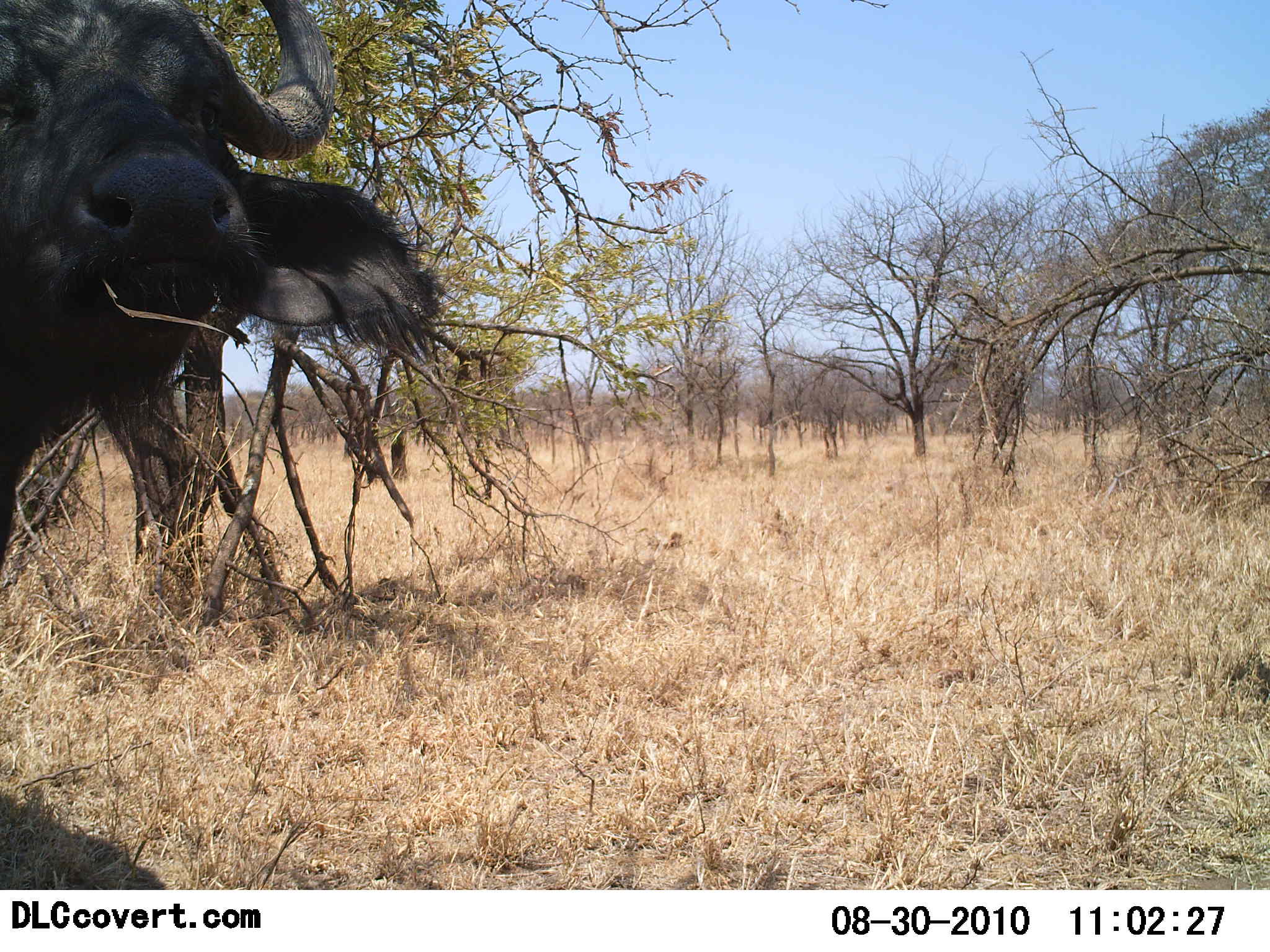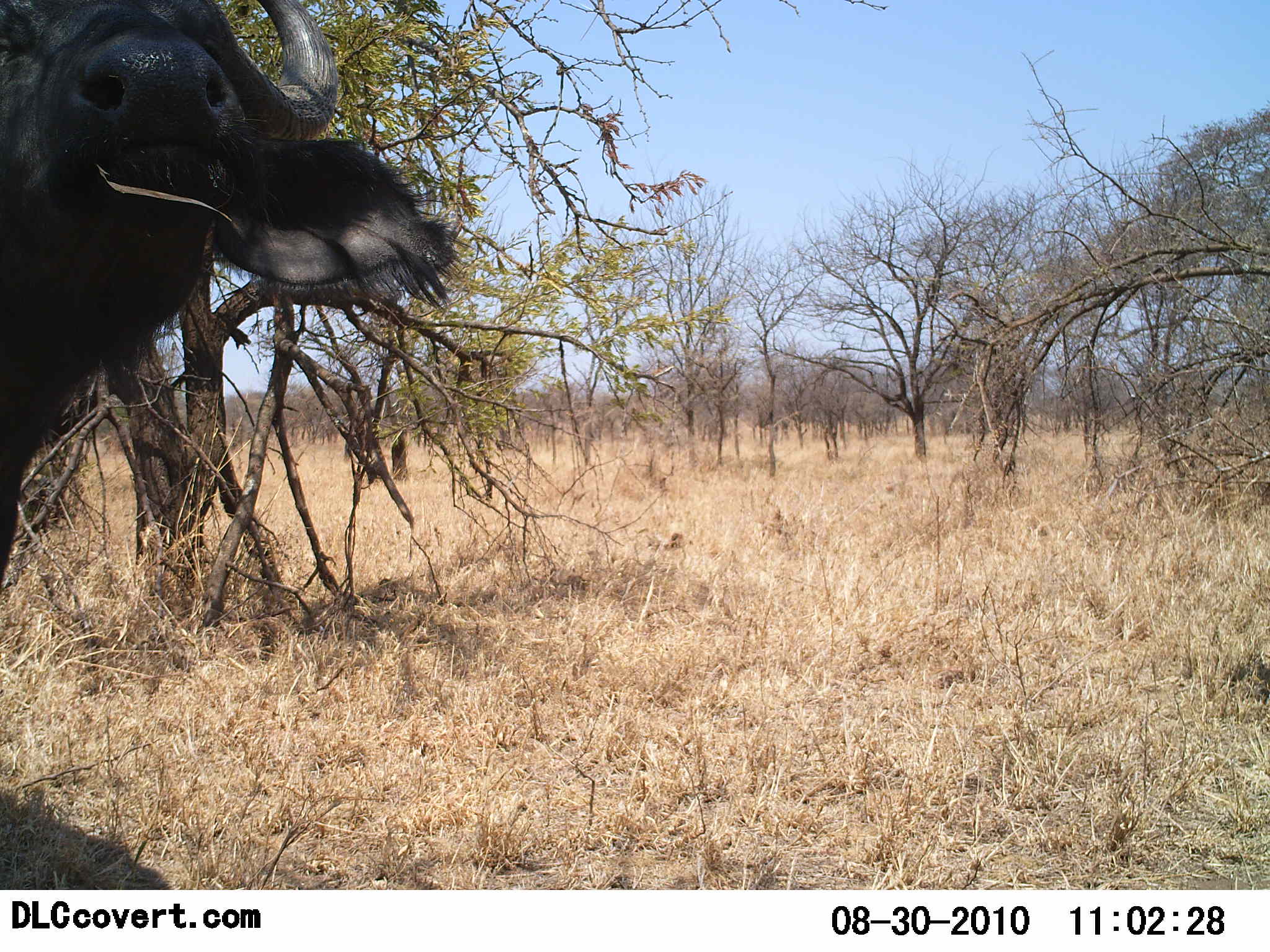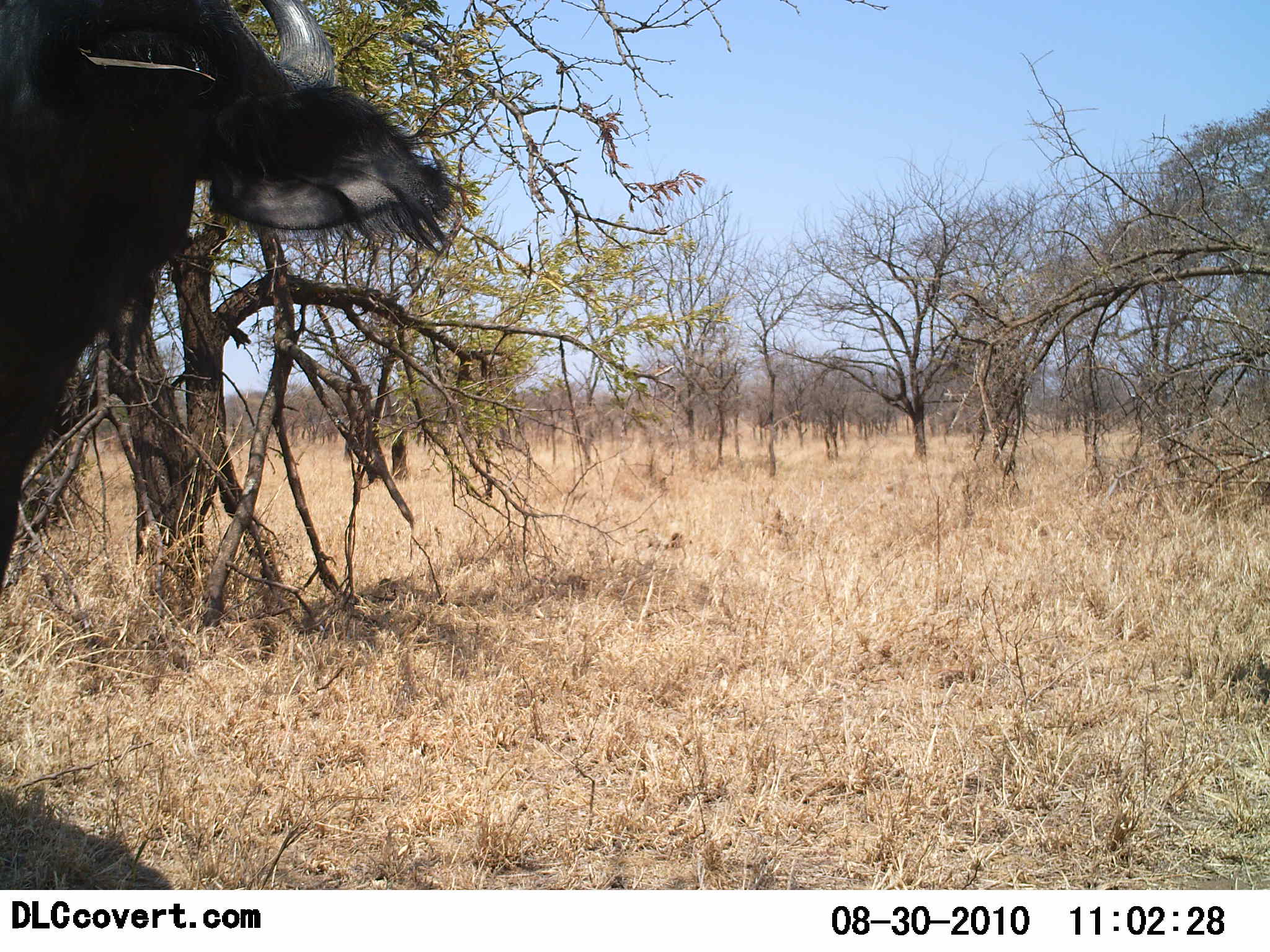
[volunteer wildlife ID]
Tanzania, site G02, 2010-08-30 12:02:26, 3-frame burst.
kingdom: Animalia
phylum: Chordata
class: Mammalia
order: Artiodactyla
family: Bovidae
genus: Syncerus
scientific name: Syncerus caffer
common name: cape buffalo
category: buffalo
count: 1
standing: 80%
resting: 0%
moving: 0%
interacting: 0%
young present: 0%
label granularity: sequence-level